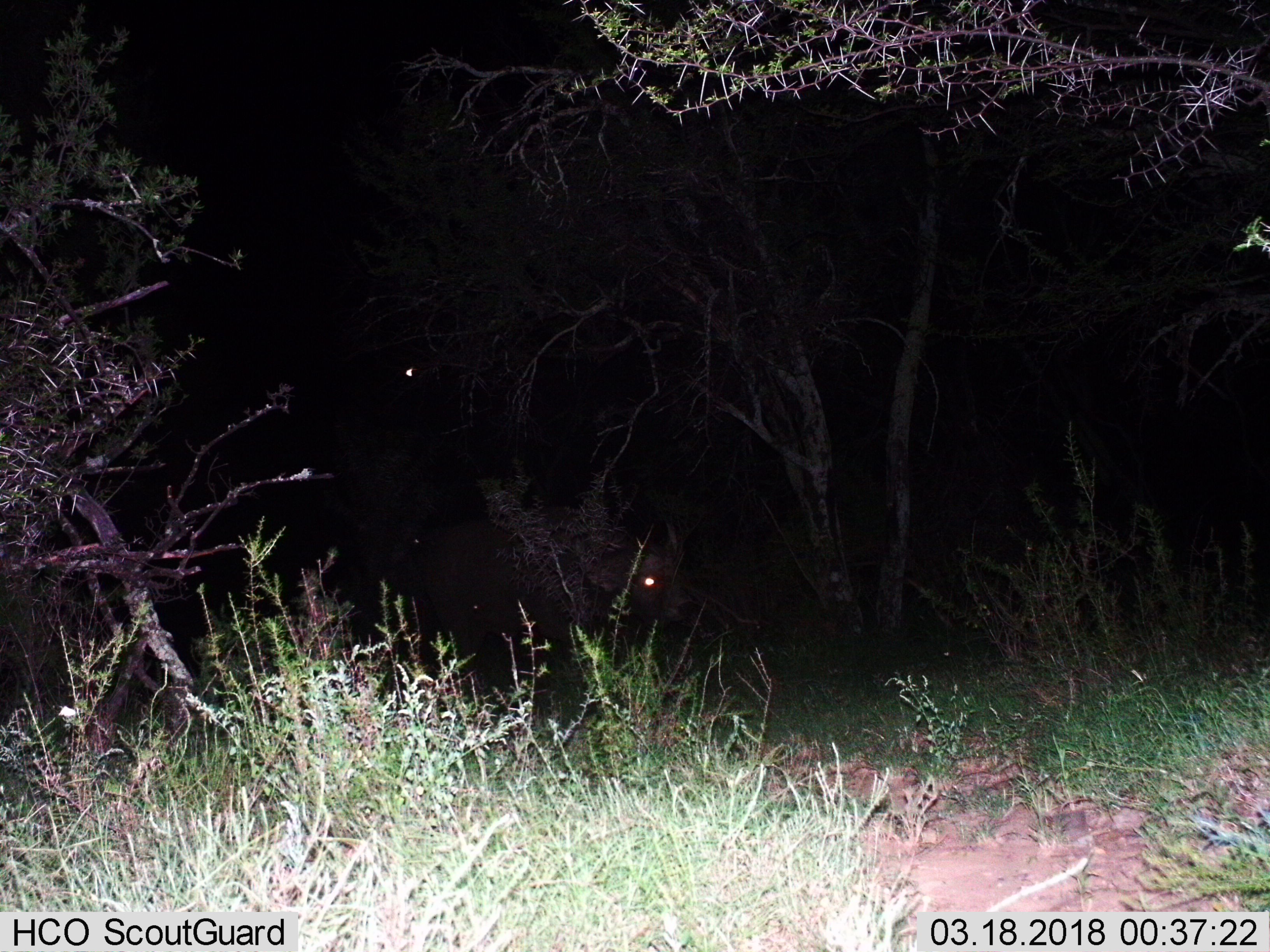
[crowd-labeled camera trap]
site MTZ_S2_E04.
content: unidentified animal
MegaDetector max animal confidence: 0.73